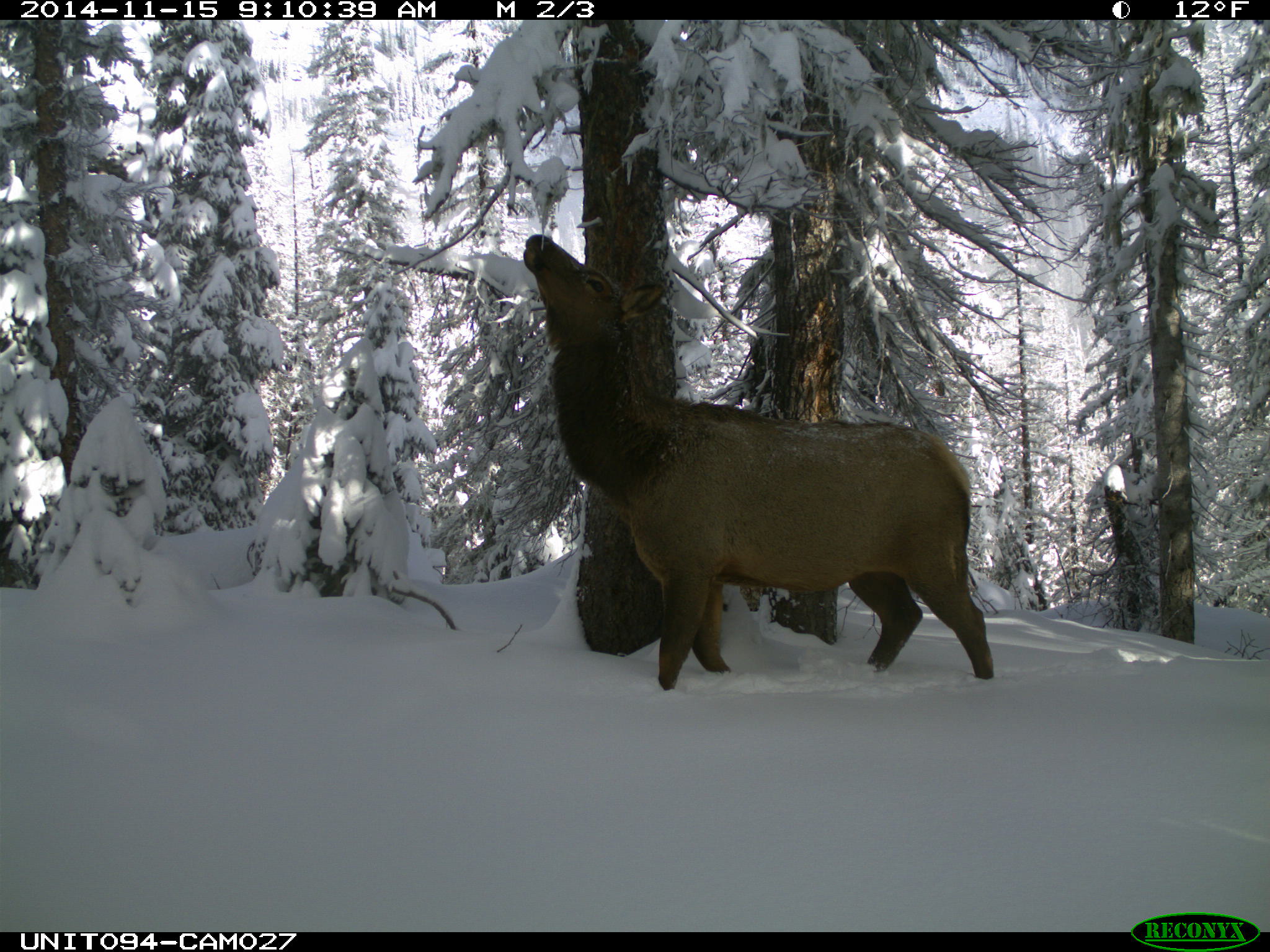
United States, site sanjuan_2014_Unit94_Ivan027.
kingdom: Animalia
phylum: Chordata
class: Mammalia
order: Artiodactyla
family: Cervidae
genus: Cervus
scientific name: Cervus elaphus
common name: red deer